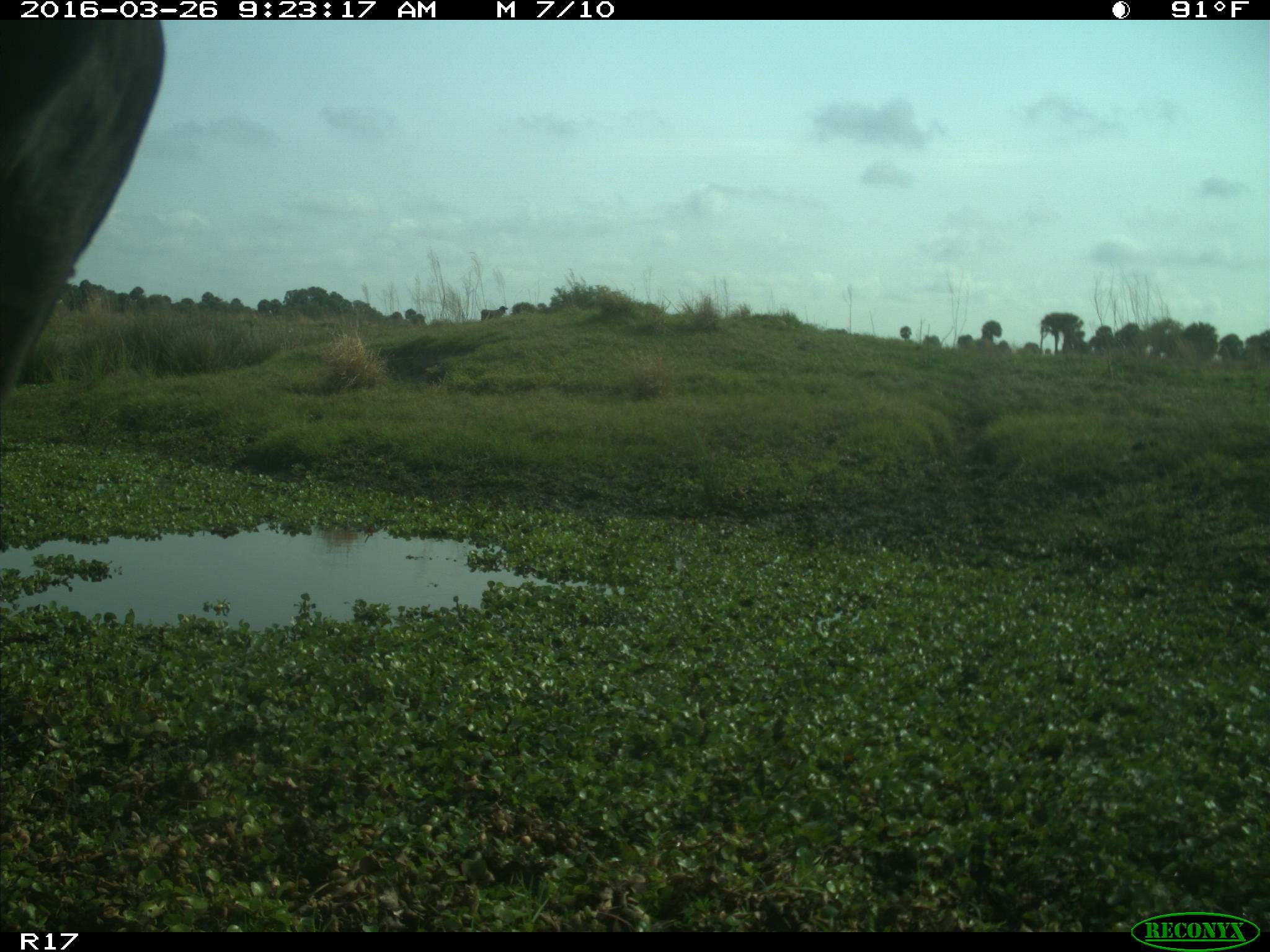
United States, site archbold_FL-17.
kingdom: Animalia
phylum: Chordata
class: Mammalia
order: Artiodactyla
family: Bovidae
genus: Bos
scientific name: Bos taurus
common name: domestic cow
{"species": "Bos taurus (domestic cow)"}